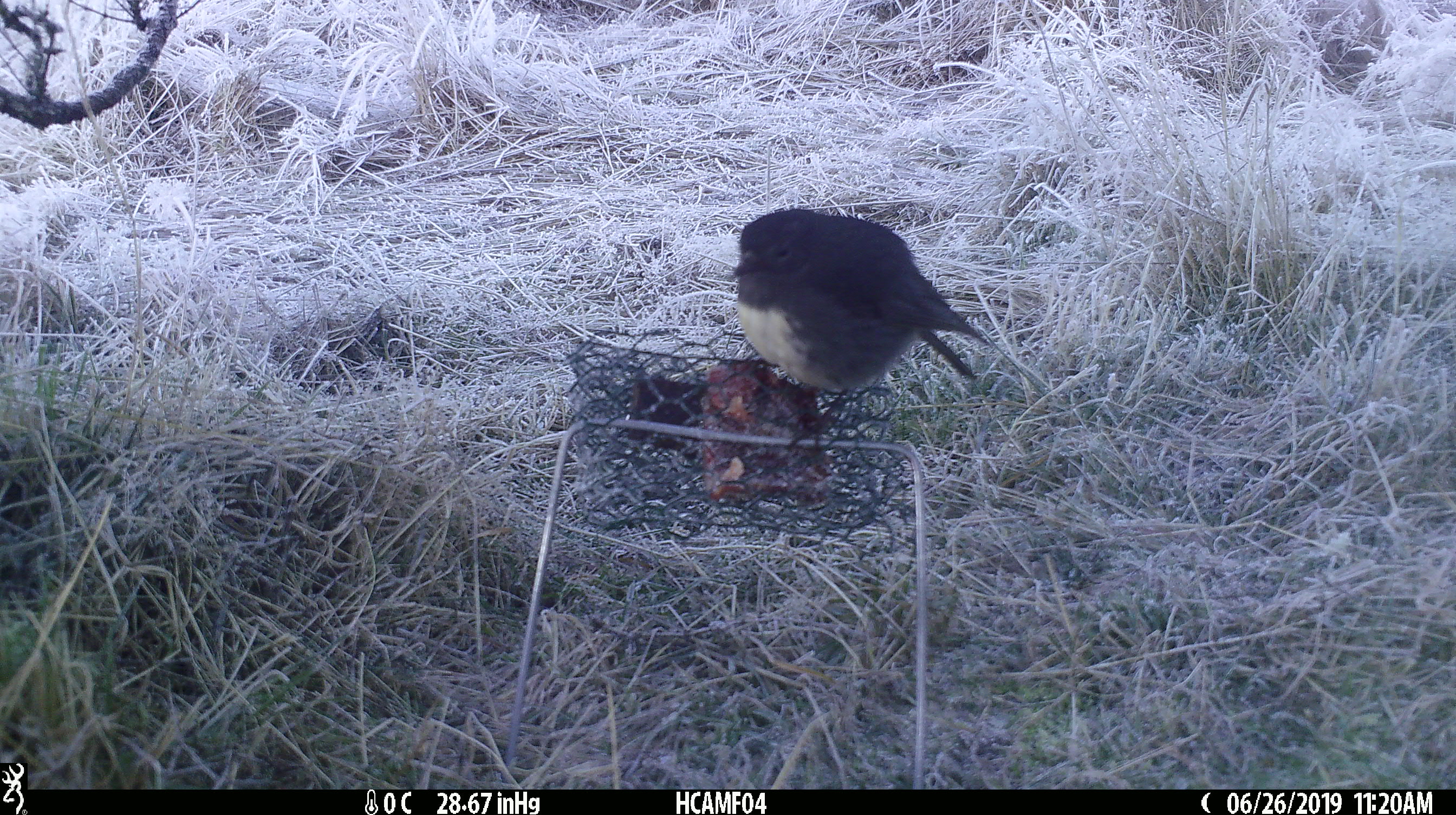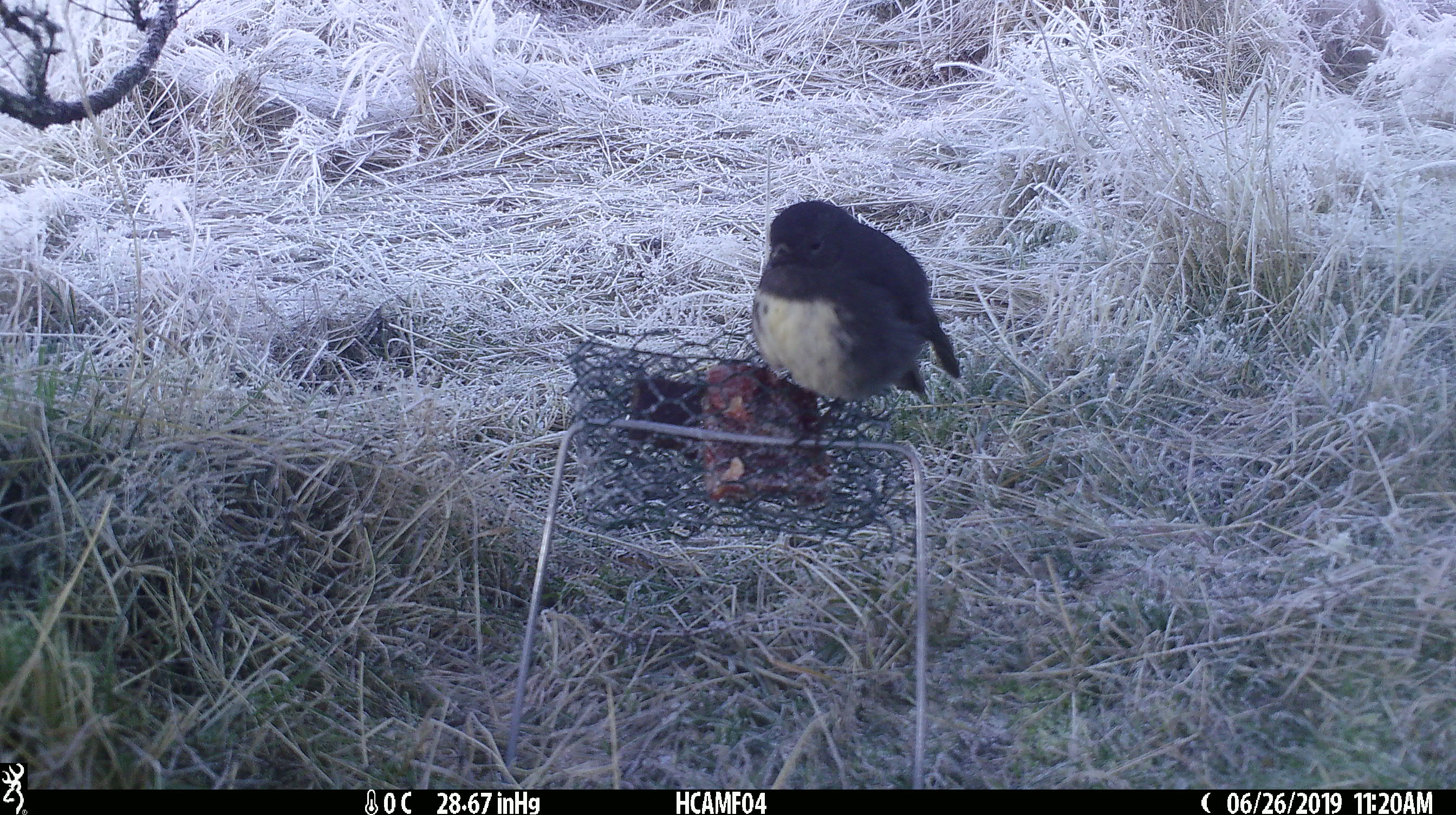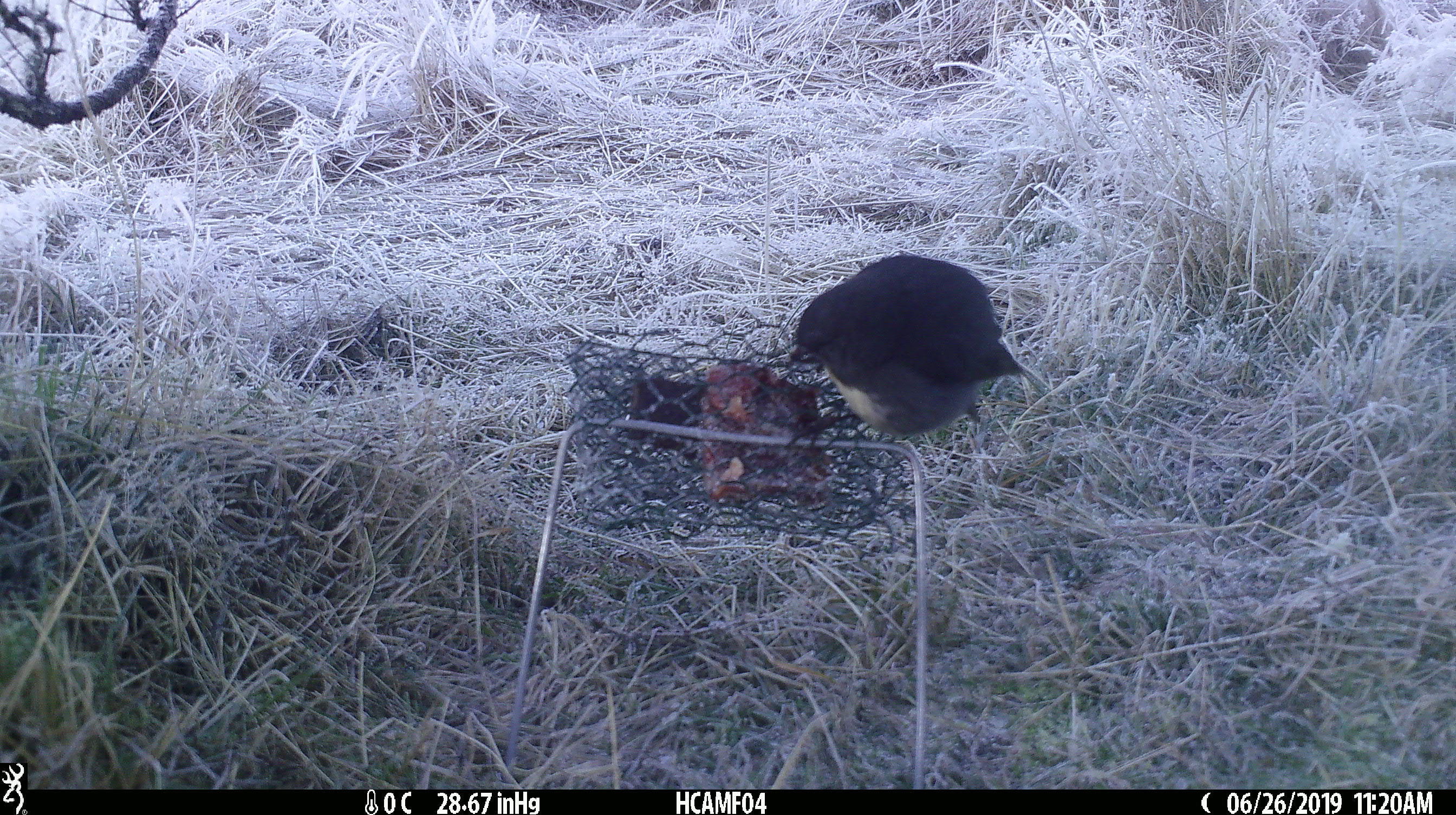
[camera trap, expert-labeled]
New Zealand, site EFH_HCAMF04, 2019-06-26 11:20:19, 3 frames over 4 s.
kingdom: Animalia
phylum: Chordata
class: Aves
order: Passeriformes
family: Petroicidae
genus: Petroica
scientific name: Petroica australis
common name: new zealand robin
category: robin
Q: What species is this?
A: Robin (new zealand robin) (Petroica australis).